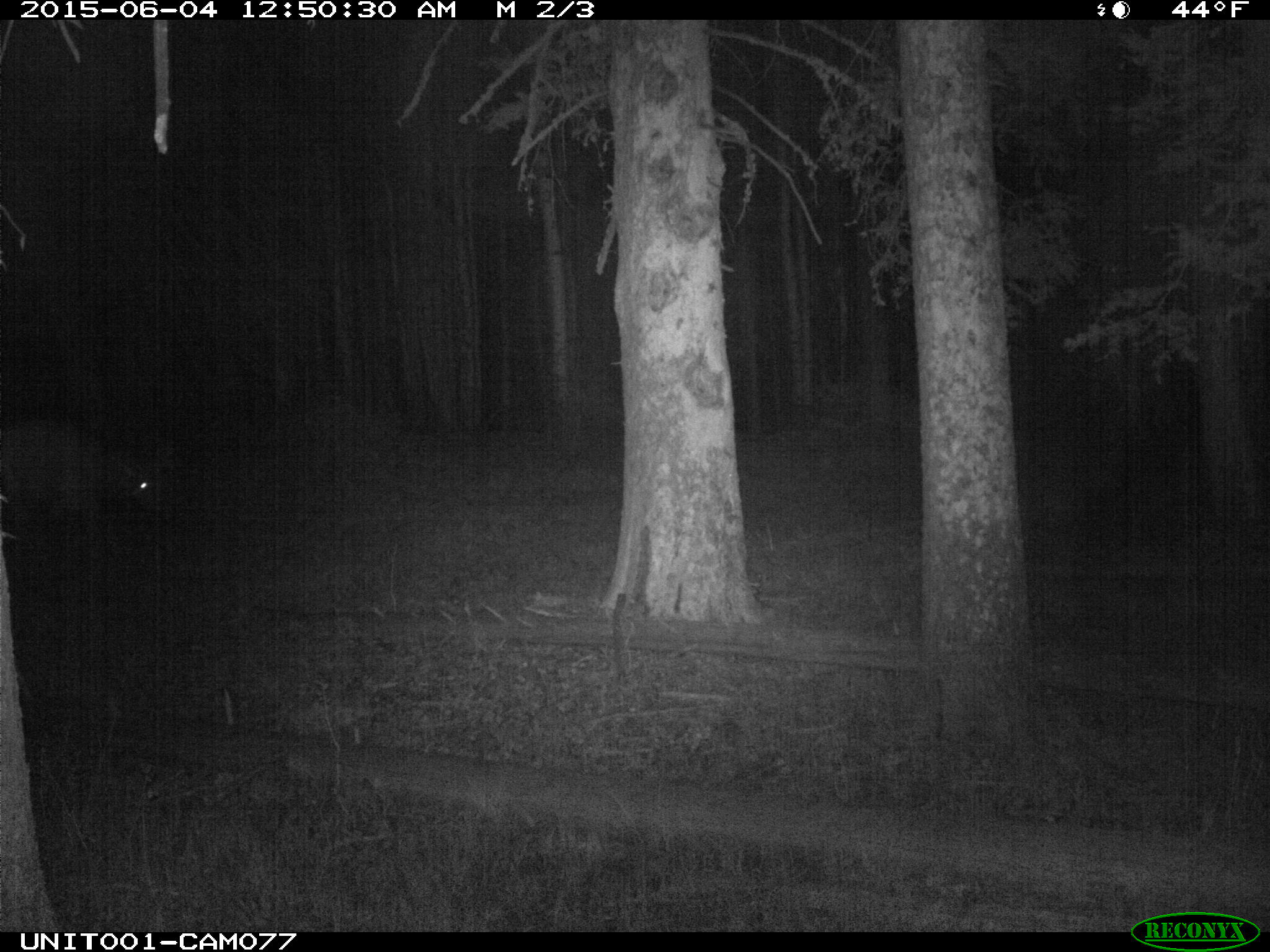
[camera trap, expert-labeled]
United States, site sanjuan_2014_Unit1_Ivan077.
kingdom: Animalia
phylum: Chordata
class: Mammalia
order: Artiodactyla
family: Cervidae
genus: Cervus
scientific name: Cervus elaphus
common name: red deer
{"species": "Cervus elaphus (red deer)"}